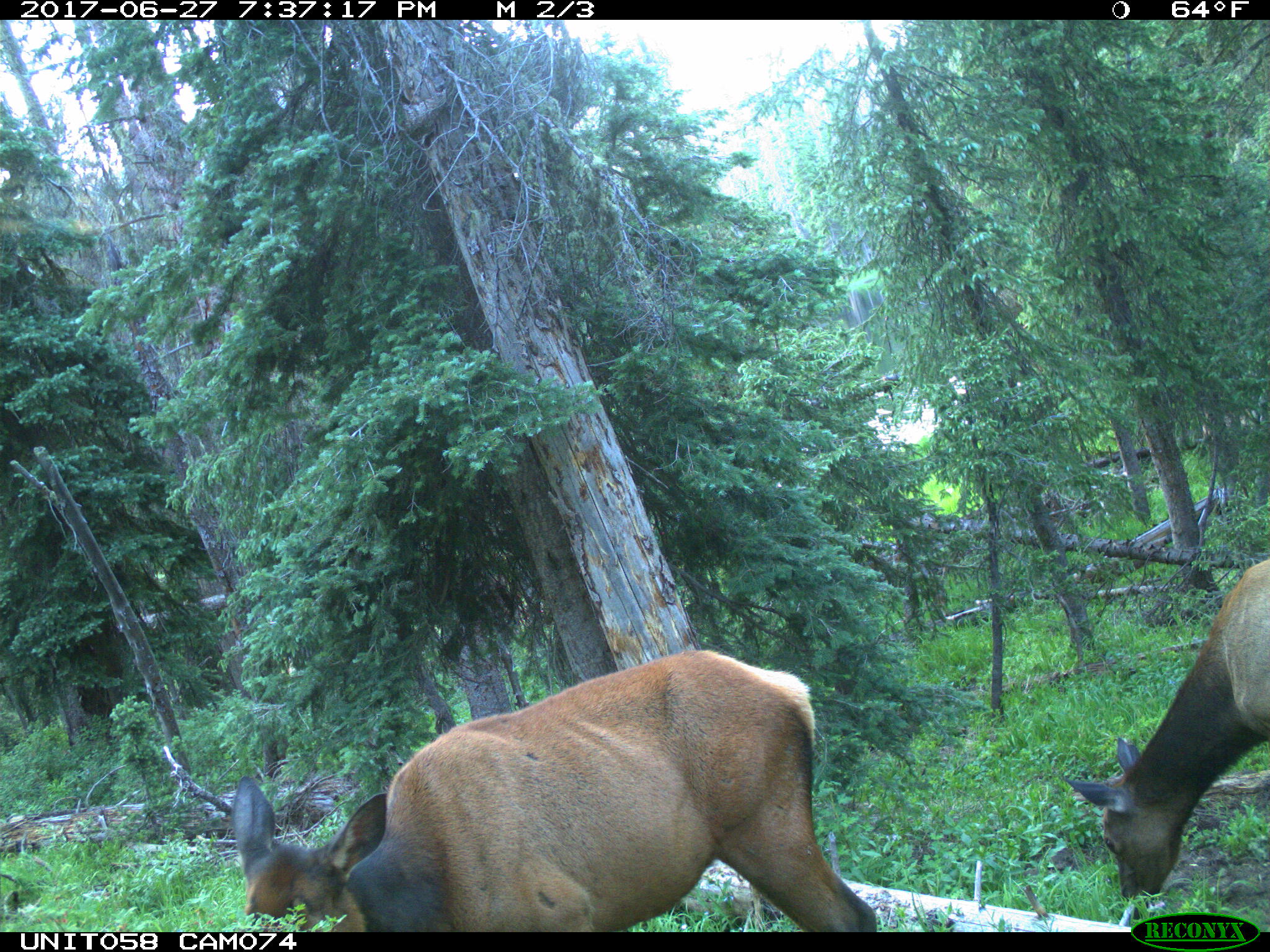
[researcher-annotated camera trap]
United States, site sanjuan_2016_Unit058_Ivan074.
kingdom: Animalia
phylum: Chordata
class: Mammalia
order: Artiodactyla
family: Cervidae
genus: Cervus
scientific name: Cervus elaphus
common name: red deer